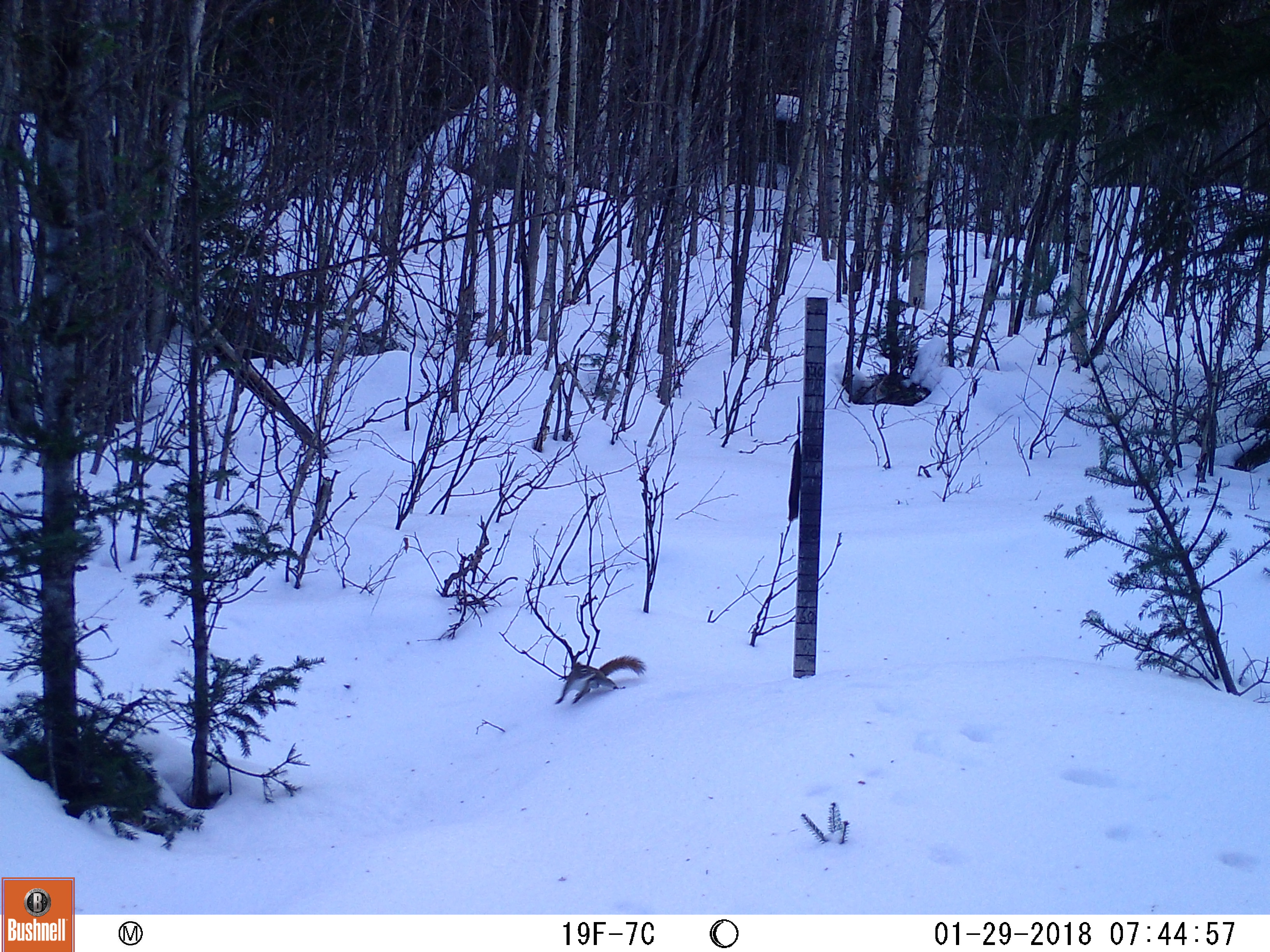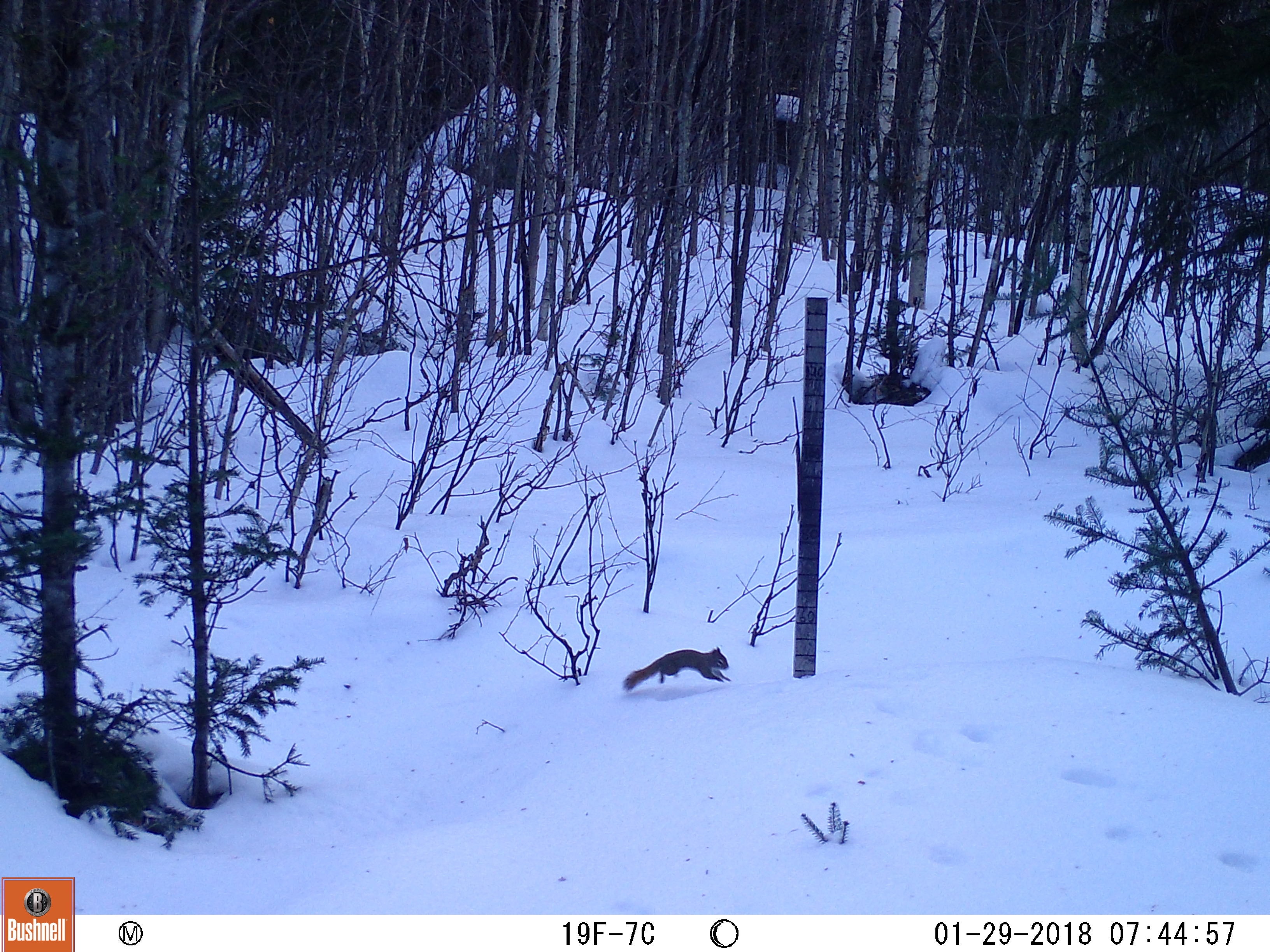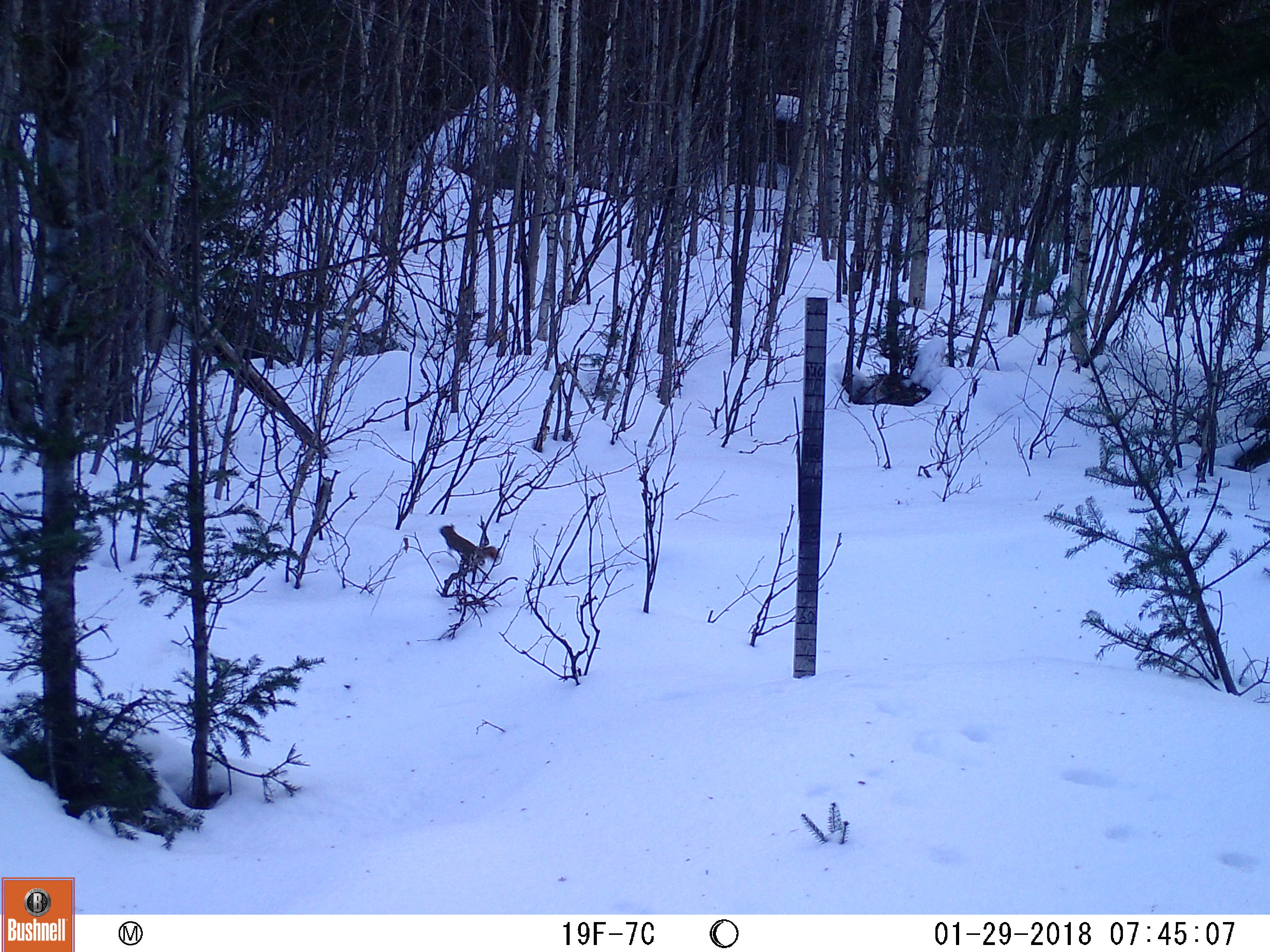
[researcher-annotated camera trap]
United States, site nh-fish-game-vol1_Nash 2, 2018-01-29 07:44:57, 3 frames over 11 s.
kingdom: Animalia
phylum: Chordata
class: Mammalia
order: Rodentia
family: Sciuridae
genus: Tamiasciurus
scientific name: Tamiasciurus hudsonicus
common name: red squirrel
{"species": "red squirrel (Tamiasciurus hudsonicus)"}